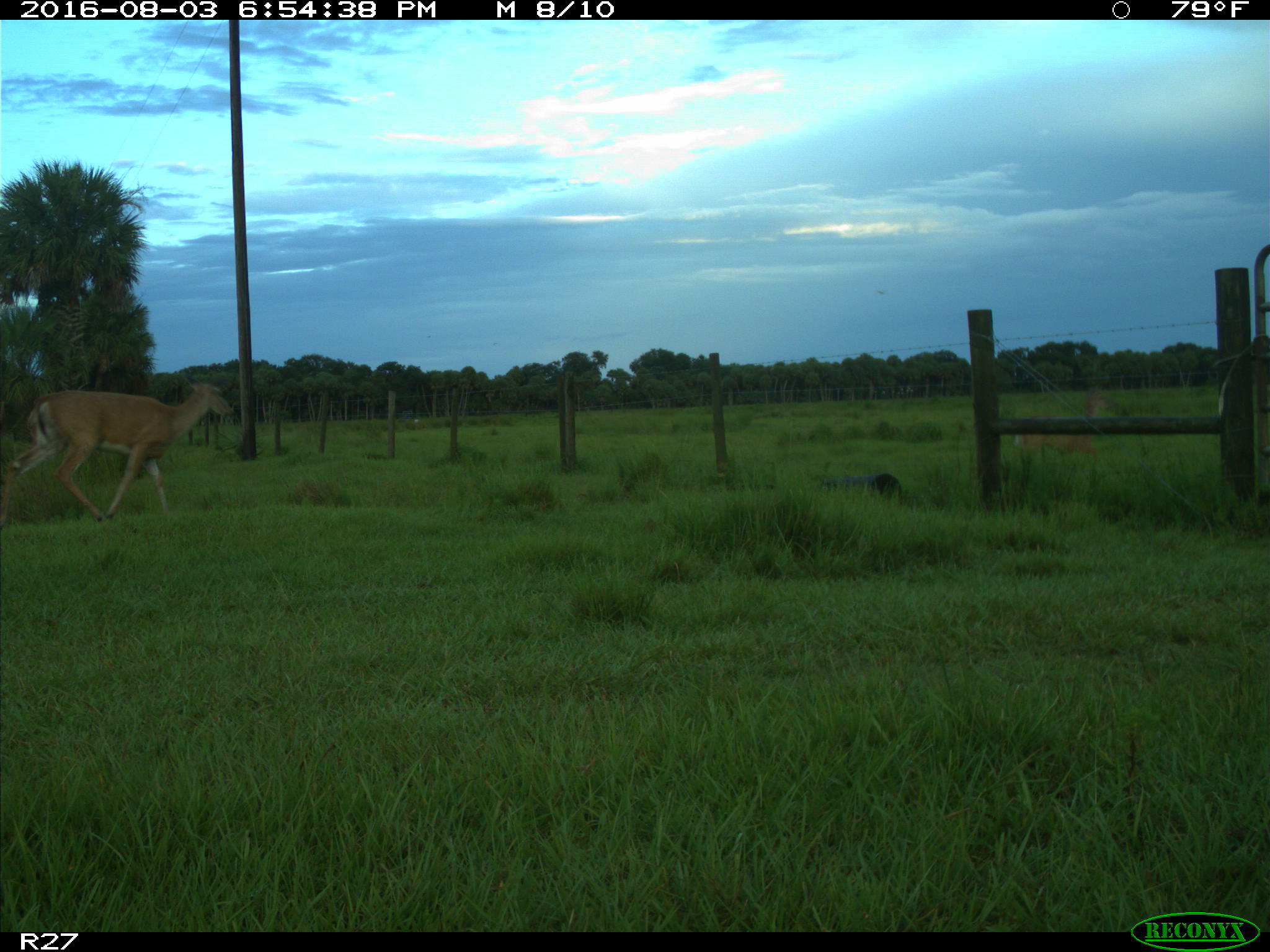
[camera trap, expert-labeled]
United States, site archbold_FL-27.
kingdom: Animalia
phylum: Chordata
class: Mammalia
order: Artiodactyla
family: Cervidae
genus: Odocoileus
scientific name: Odocoileus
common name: deer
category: unidentified deer